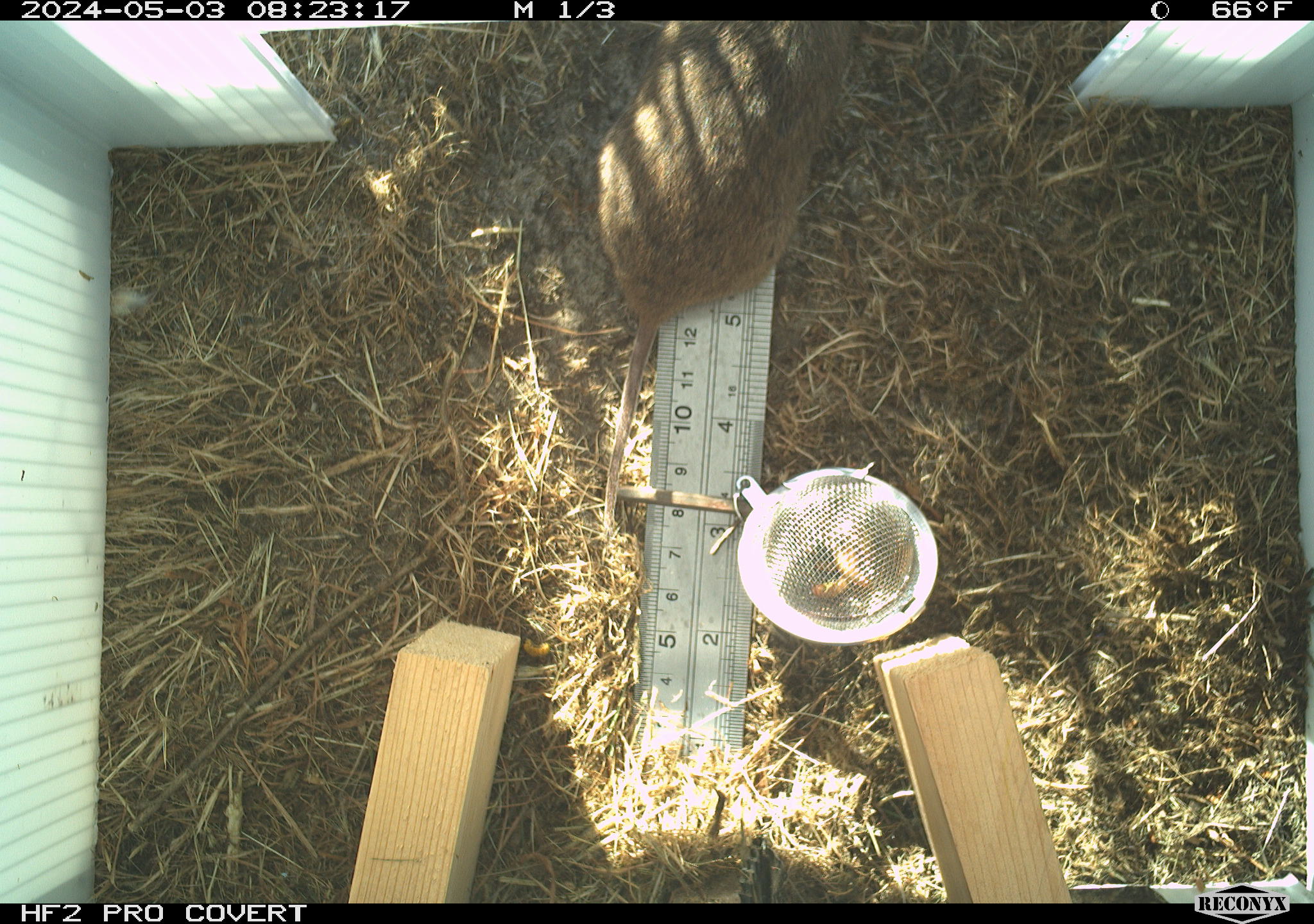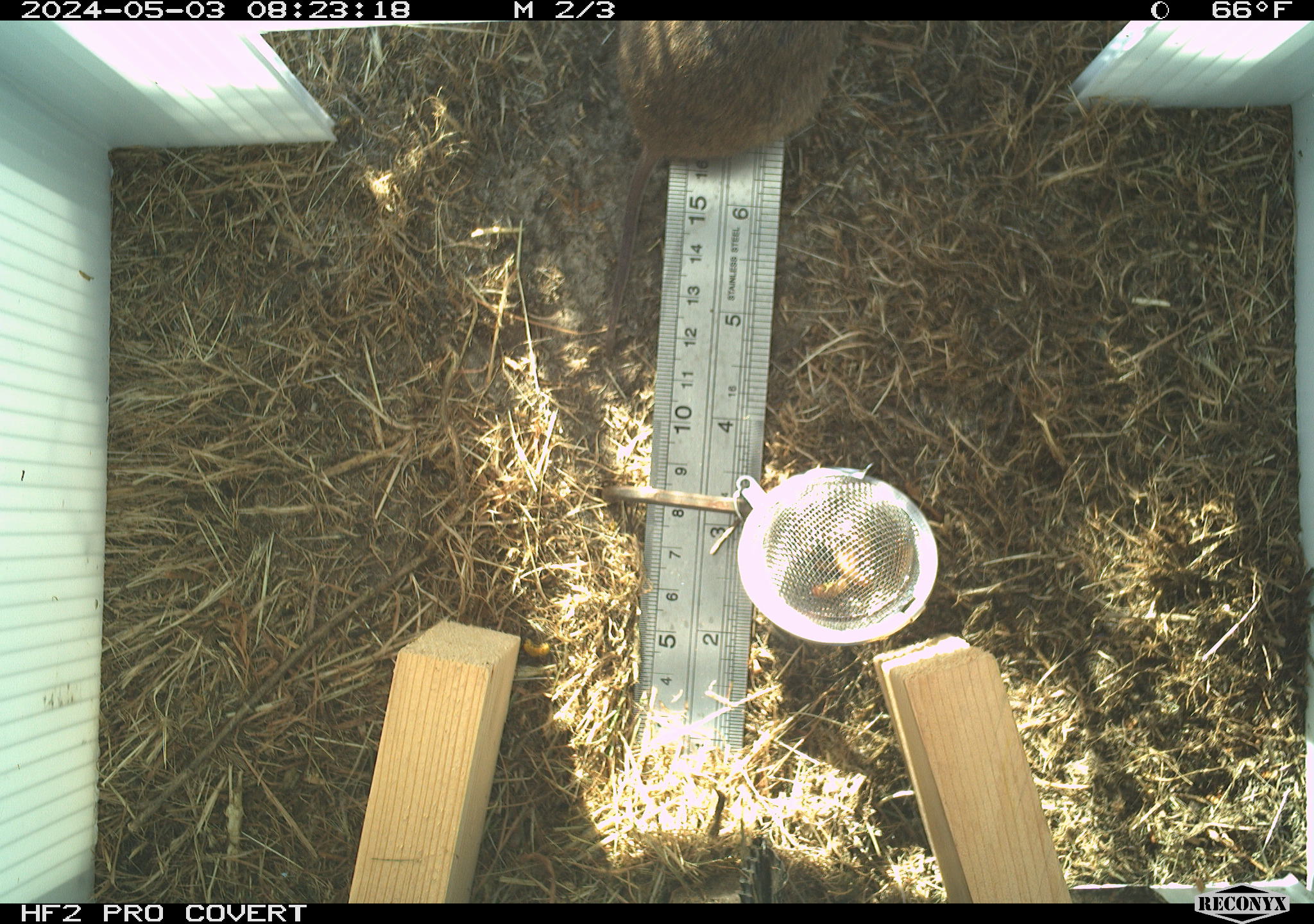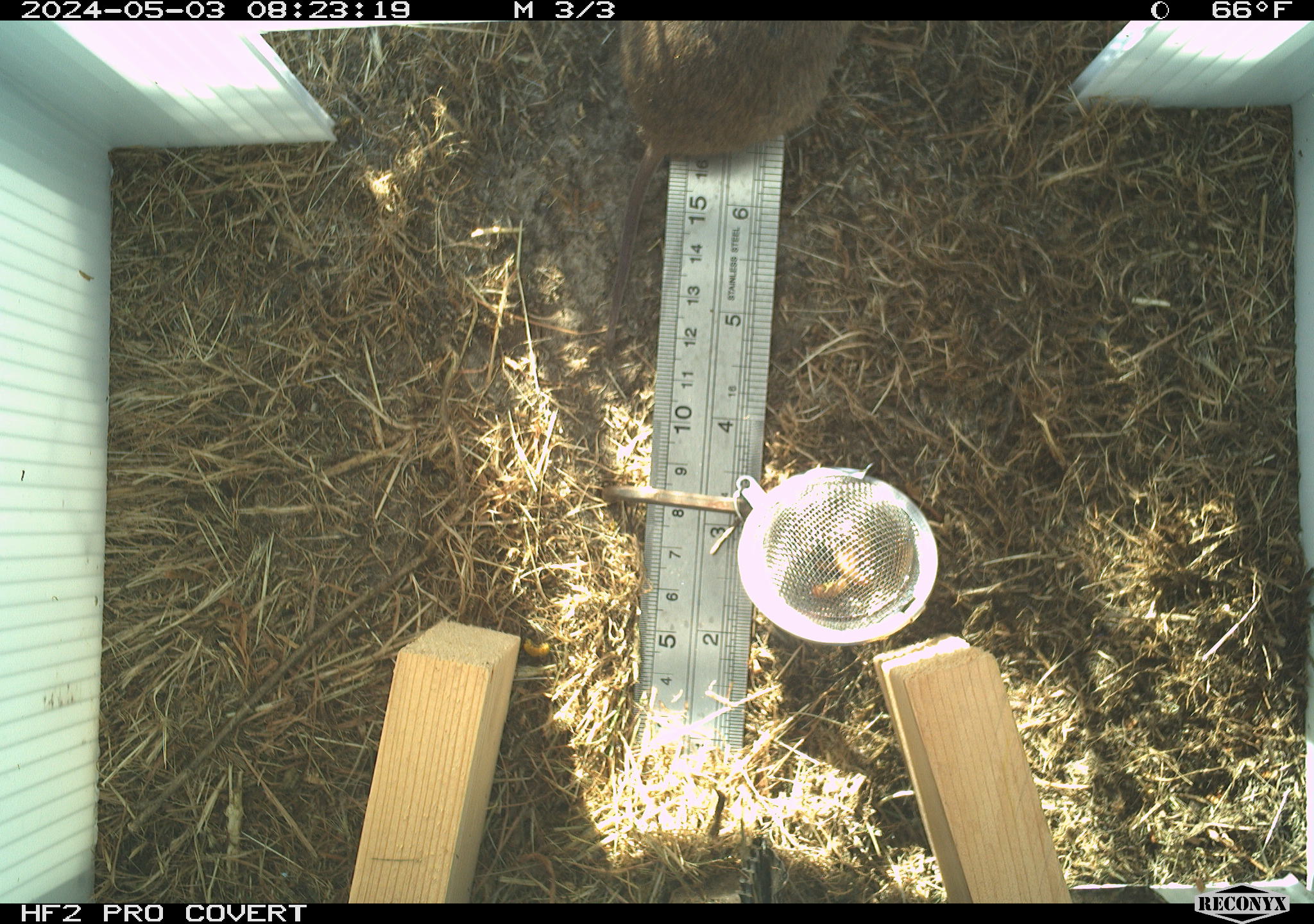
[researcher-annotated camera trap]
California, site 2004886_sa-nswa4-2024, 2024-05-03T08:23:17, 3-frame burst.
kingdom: Animalia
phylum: Chordata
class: Mammalia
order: Rodentia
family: Cricetidae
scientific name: Arvicolinae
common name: voles, lemmings, and muskrats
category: arvicolinae subfamily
Arvicolinae subfamily (voles, lemmings, and muskrats) (Arvicolinae).